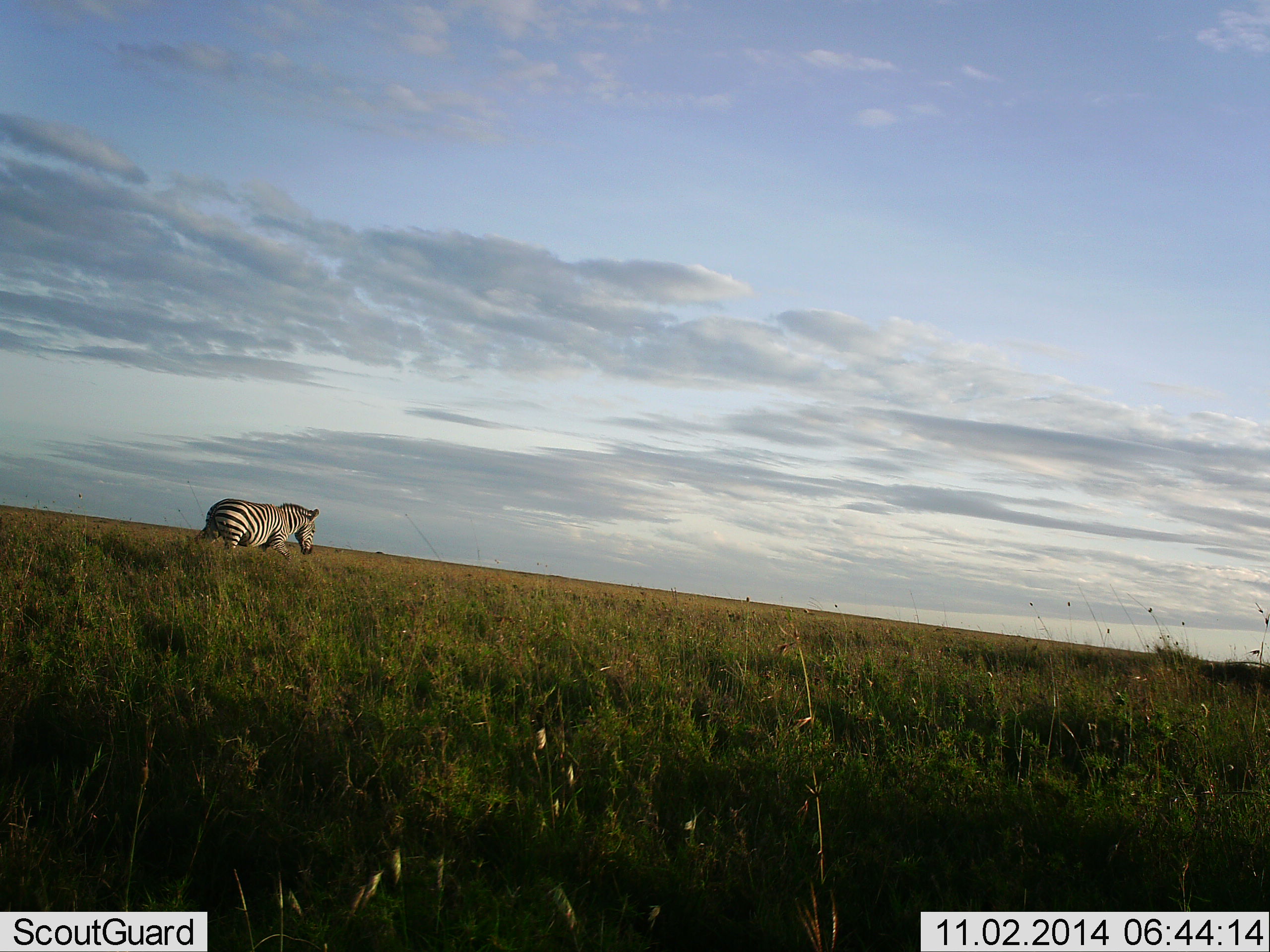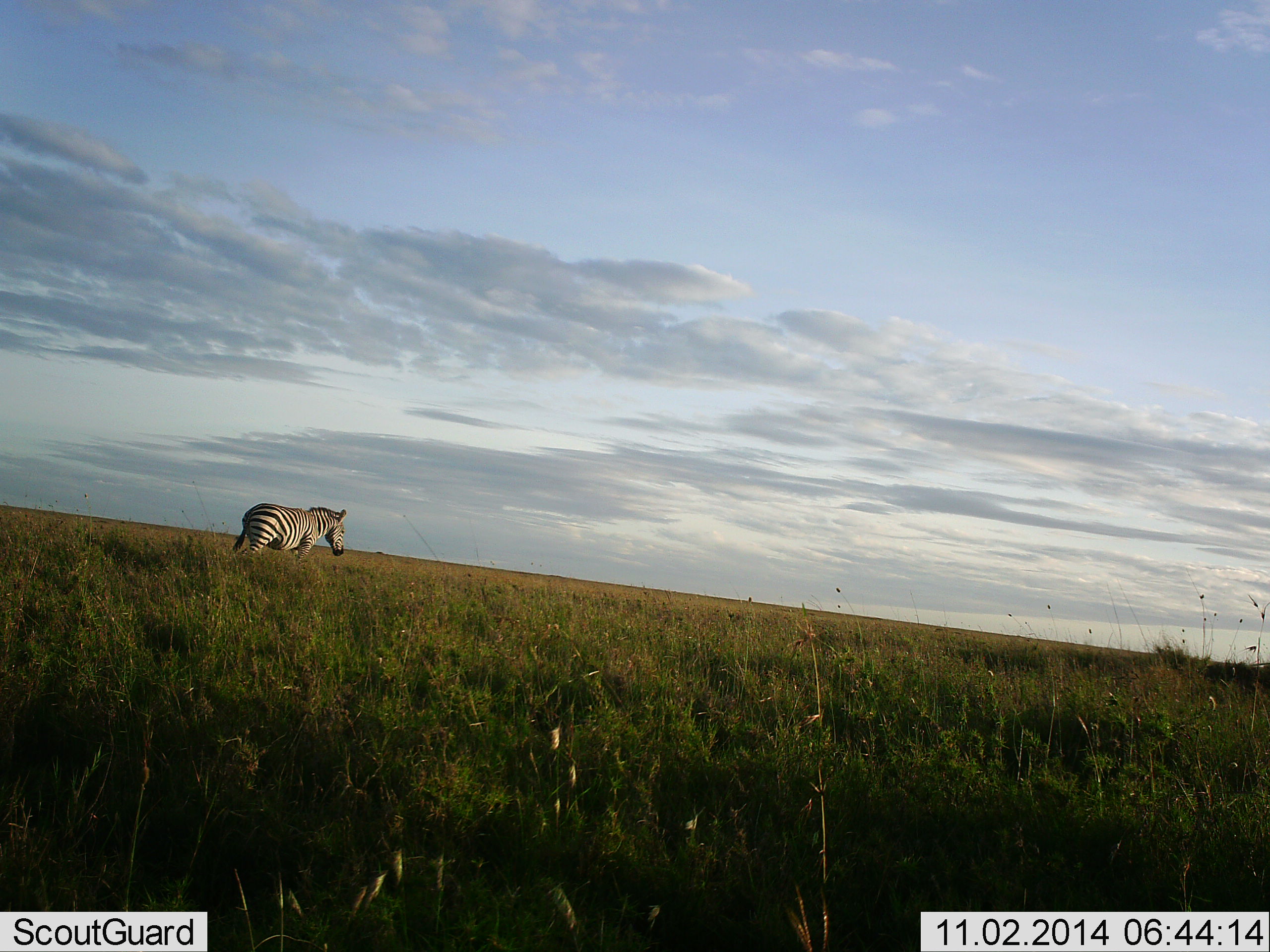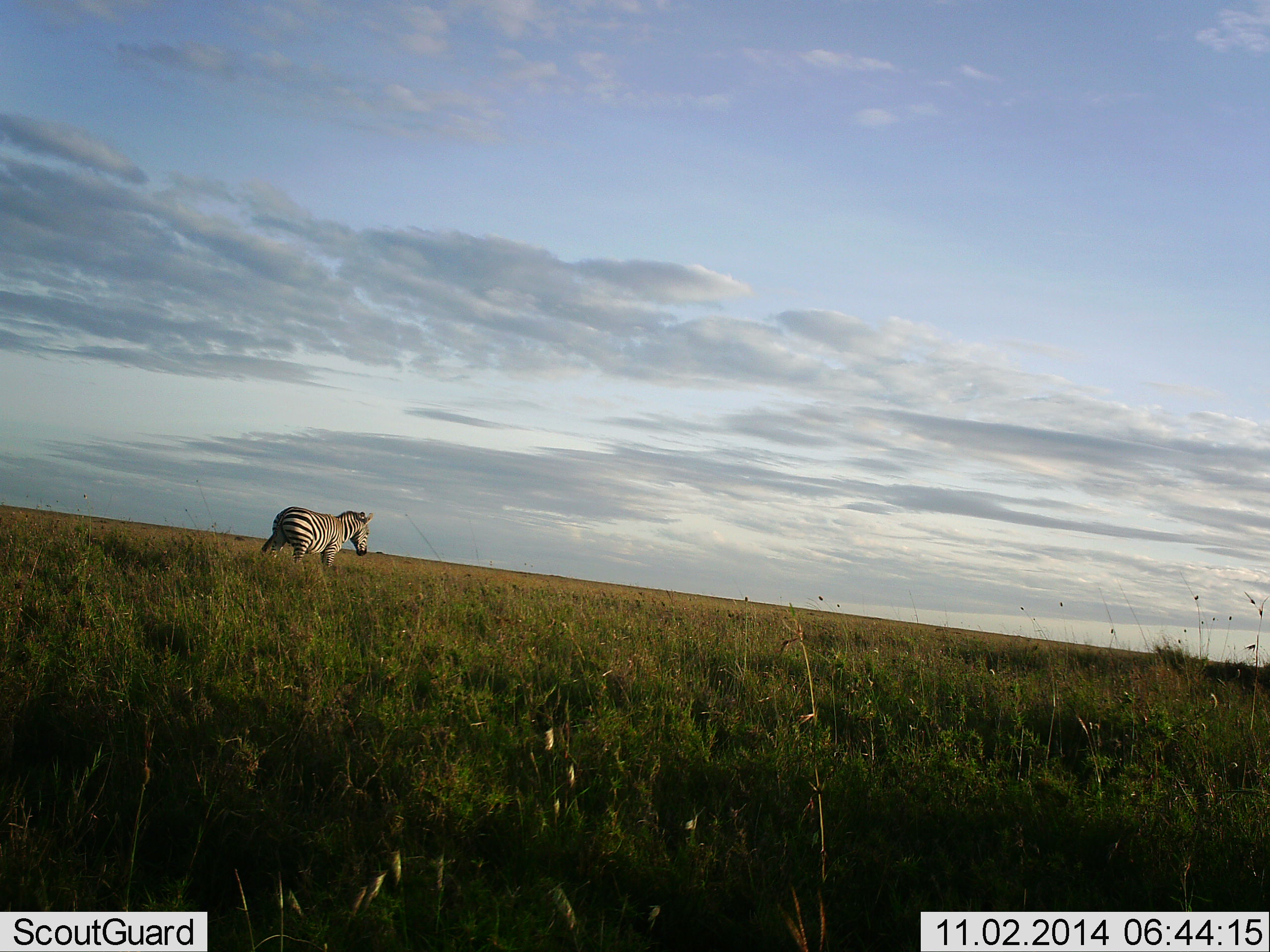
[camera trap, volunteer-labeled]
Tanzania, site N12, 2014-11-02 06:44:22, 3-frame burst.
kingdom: Animalia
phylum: Chordata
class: Mammalia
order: Perissodactyla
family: Equidae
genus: Equus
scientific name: Equus quagga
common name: plains zebra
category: zebra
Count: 1.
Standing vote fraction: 10%.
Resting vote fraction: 0%.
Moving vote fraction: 100%.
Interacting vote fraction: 0%.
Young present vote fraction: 0%.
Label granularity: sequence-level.